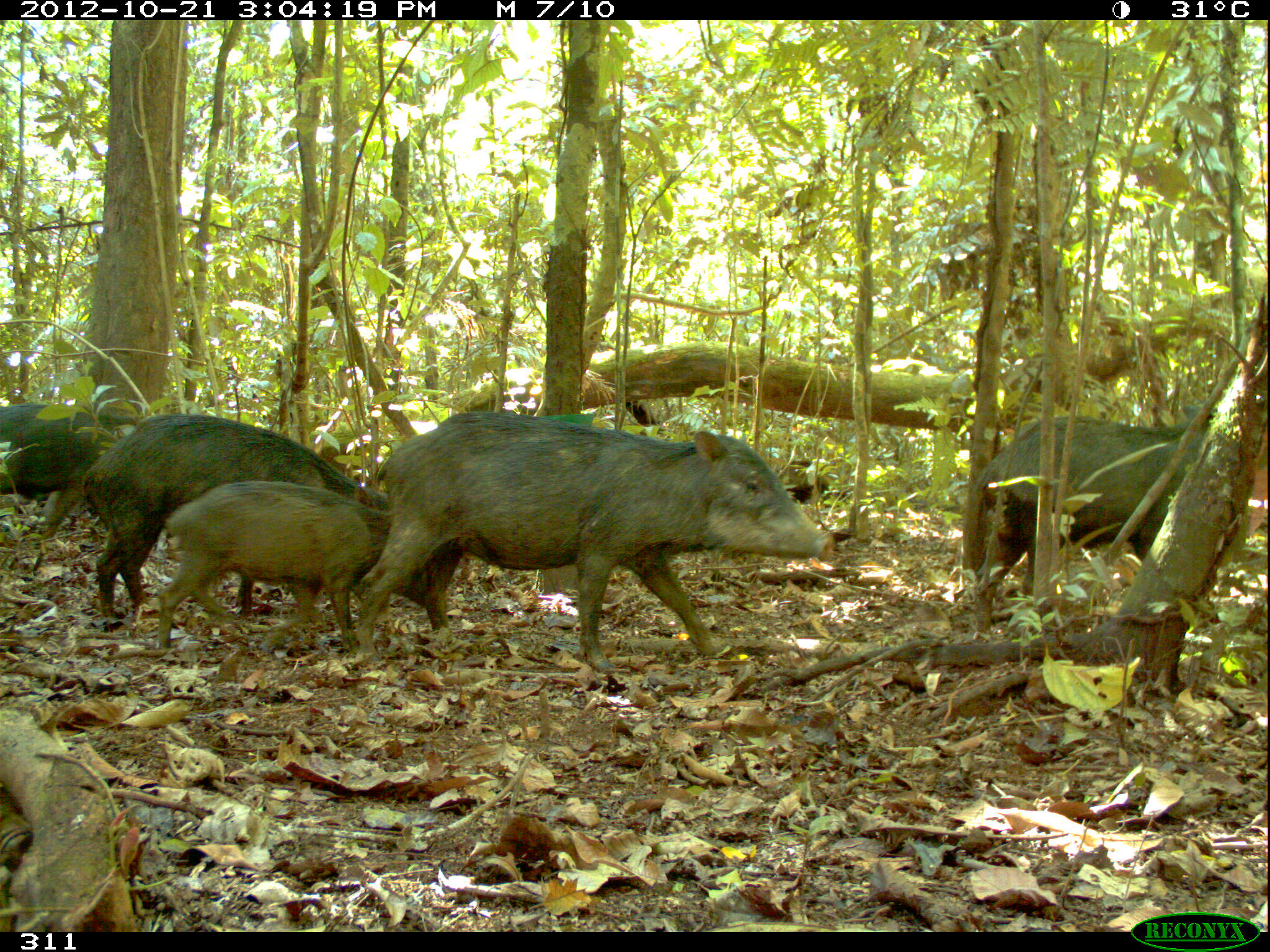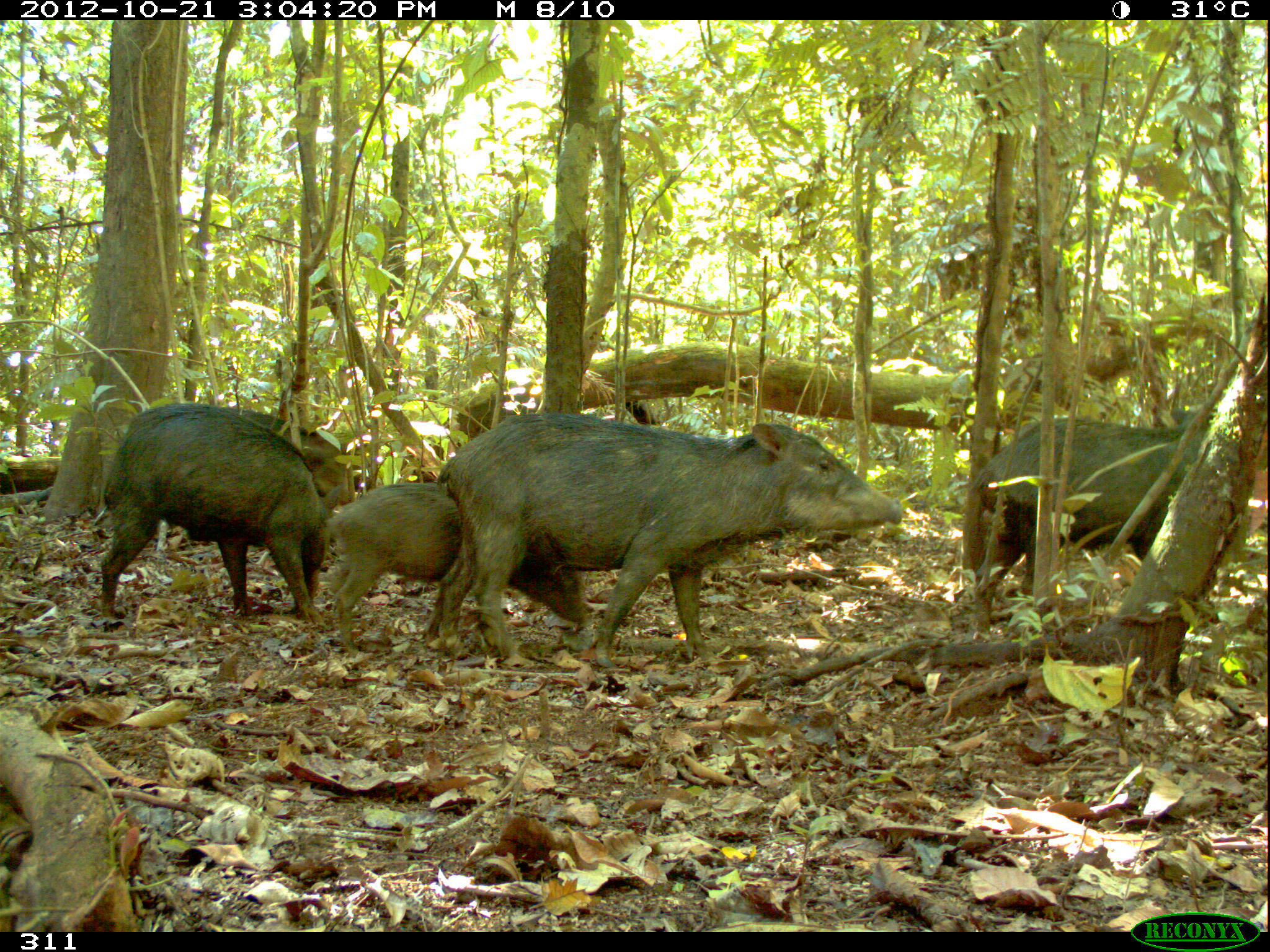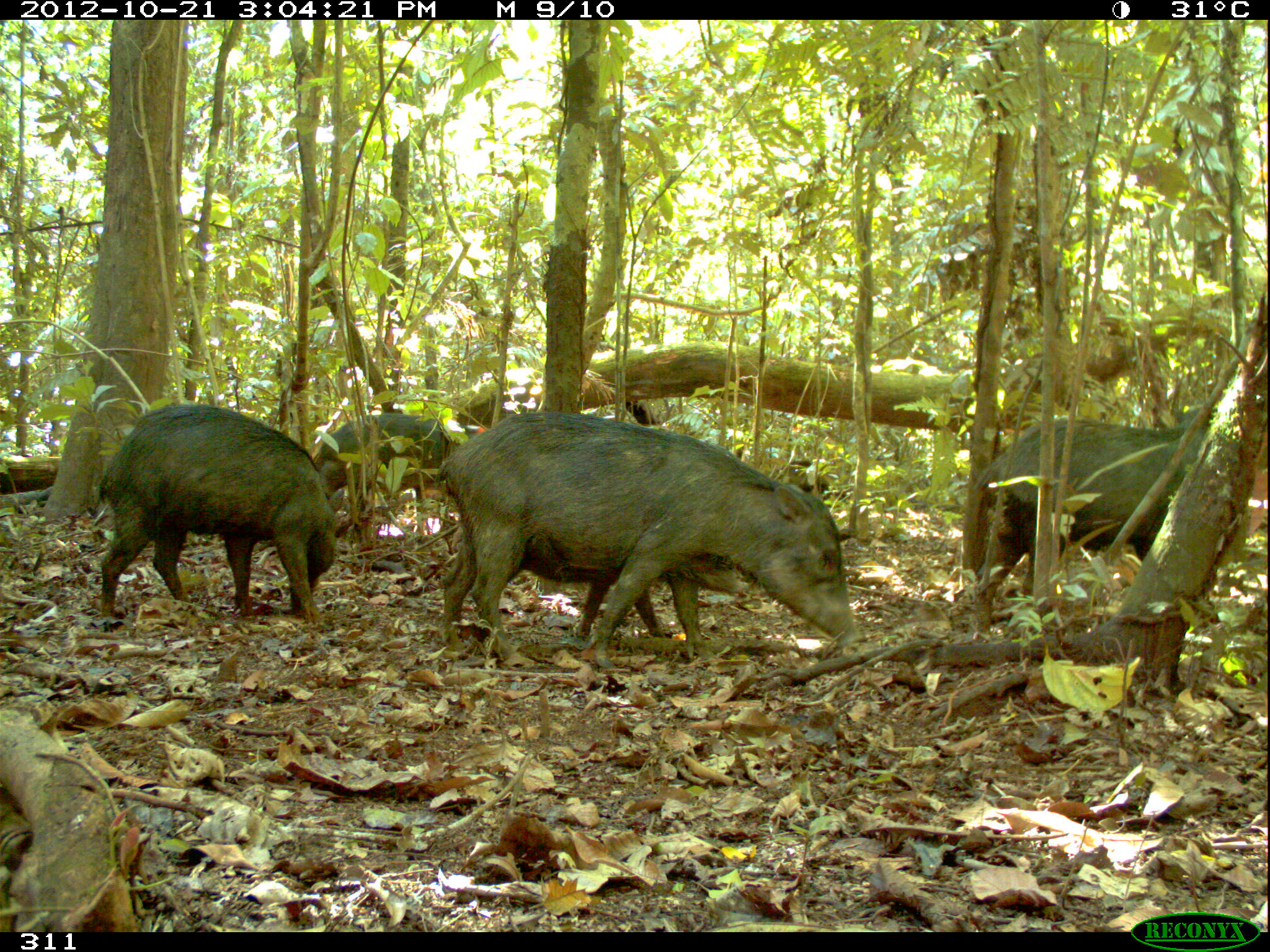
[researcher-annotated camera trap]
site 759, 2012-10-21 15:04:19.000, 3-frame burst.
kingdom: Animalia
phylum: Chordata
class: Mammalia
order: Artiodactyla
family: Tayassuidae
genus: Tayassu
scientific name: Tayassu pecari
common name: white-lipped peccary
Tayassu pecari (white-lipped peccary).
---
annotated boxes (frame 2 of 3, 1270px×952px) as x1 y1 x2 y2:
tayassu pecari: 422 411 902 669; 967 406 1218 643; 98 401 340 622; 326 481 587 658; 221 406 351 503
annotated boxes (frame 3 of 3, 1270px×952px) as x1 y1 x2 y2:
tayassu pecari: 431 408 859 668; 973 402 1213 638; 98 403 345 623; 438 528 750 639; 319 412 461 536